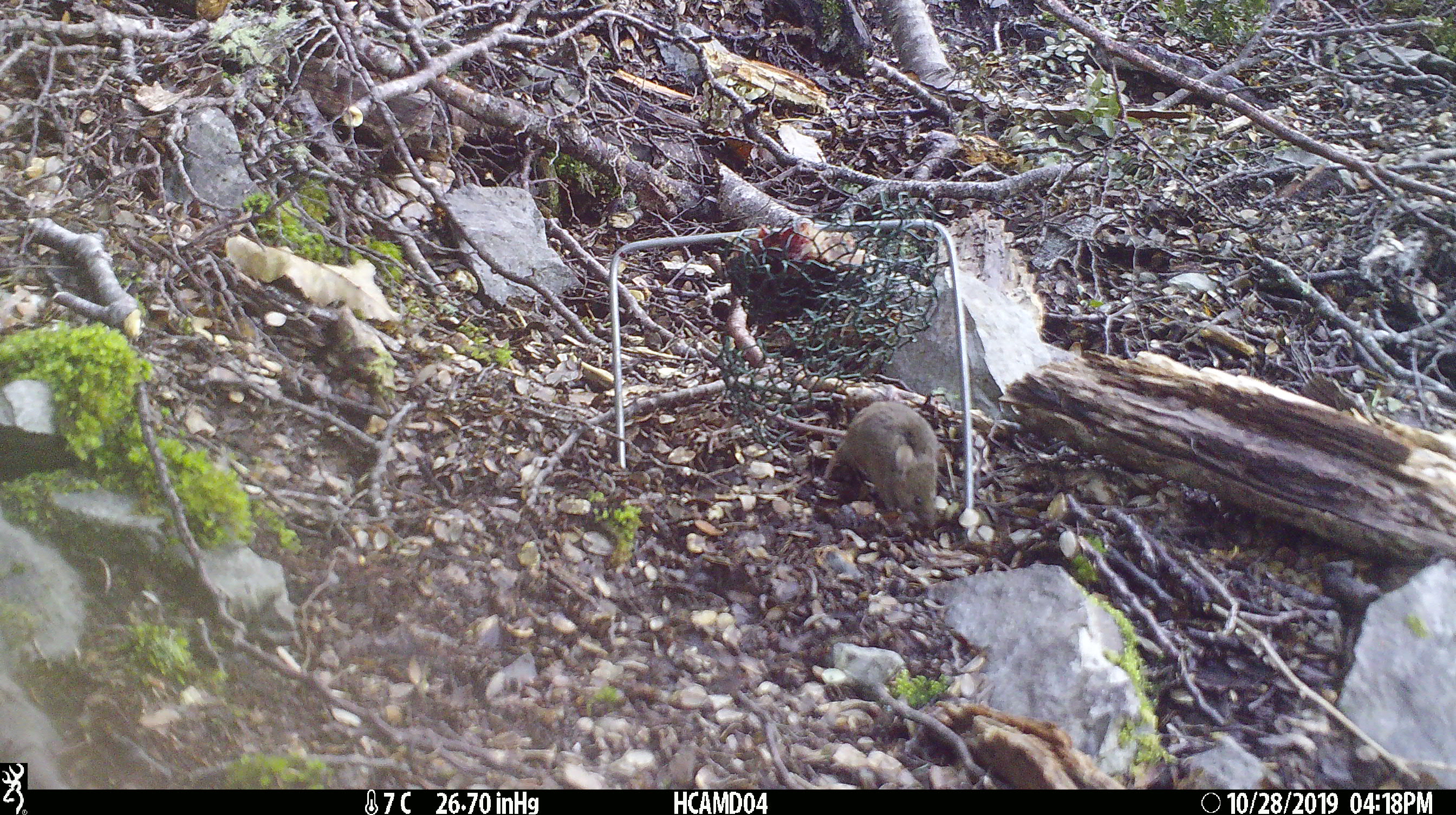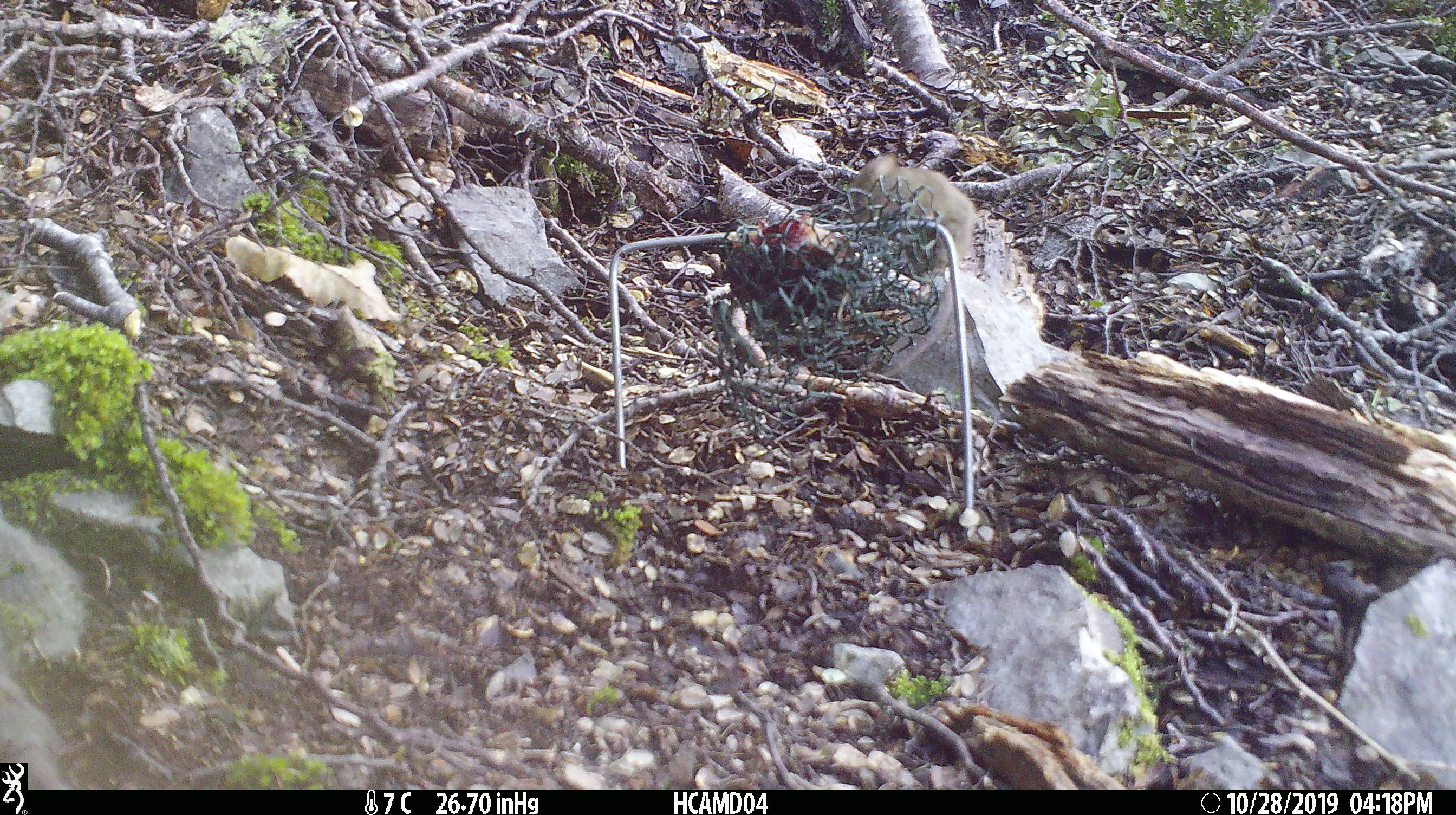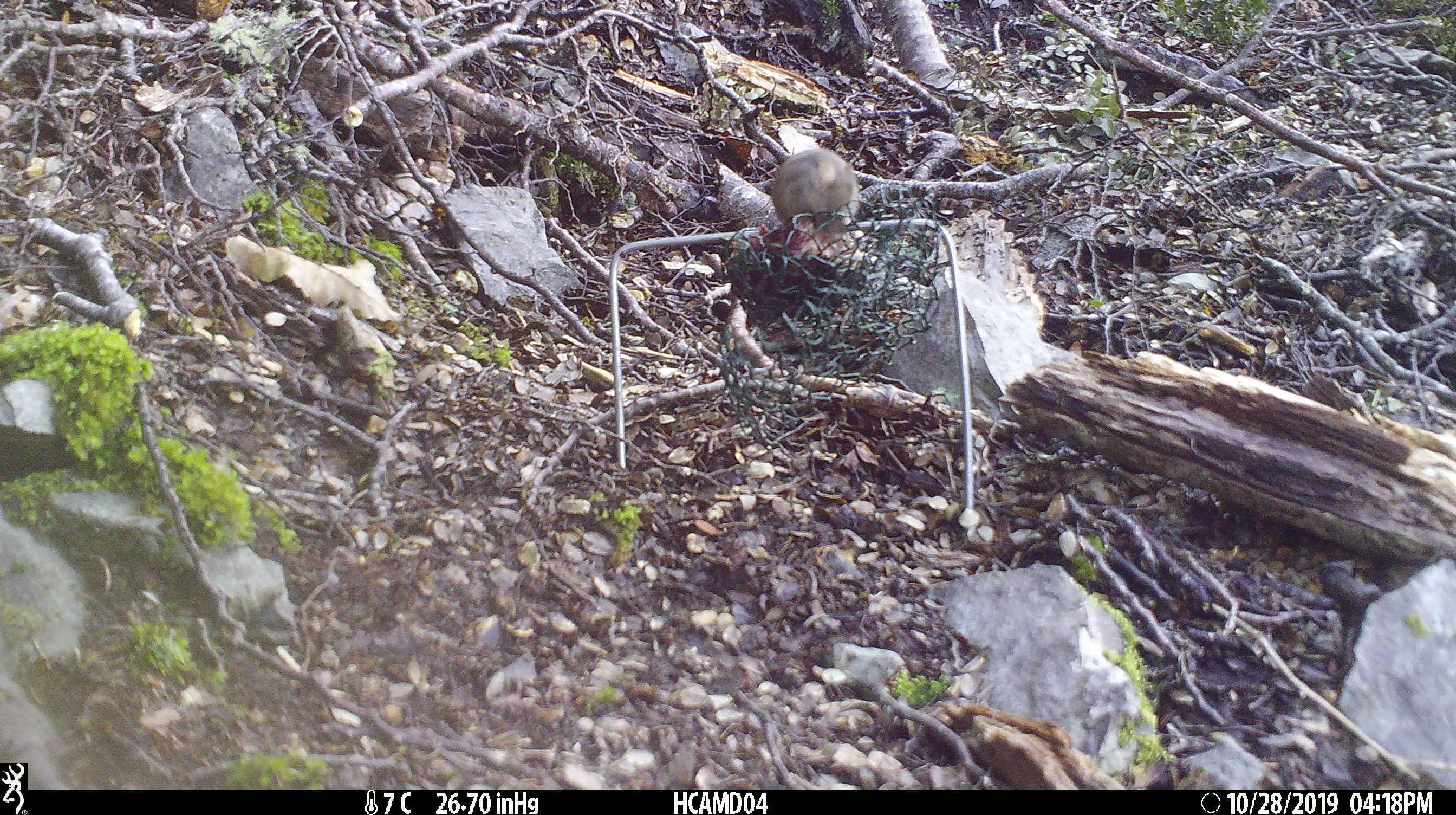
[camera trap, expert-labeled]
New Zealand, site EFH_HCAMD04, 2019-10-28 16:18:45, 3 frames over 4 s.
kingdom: Animalia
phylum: Chordata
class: Mammalia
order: Rodentia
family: Muridae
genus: Mus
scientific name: Mus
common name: mouse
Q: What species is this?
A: Mouse (Mus).